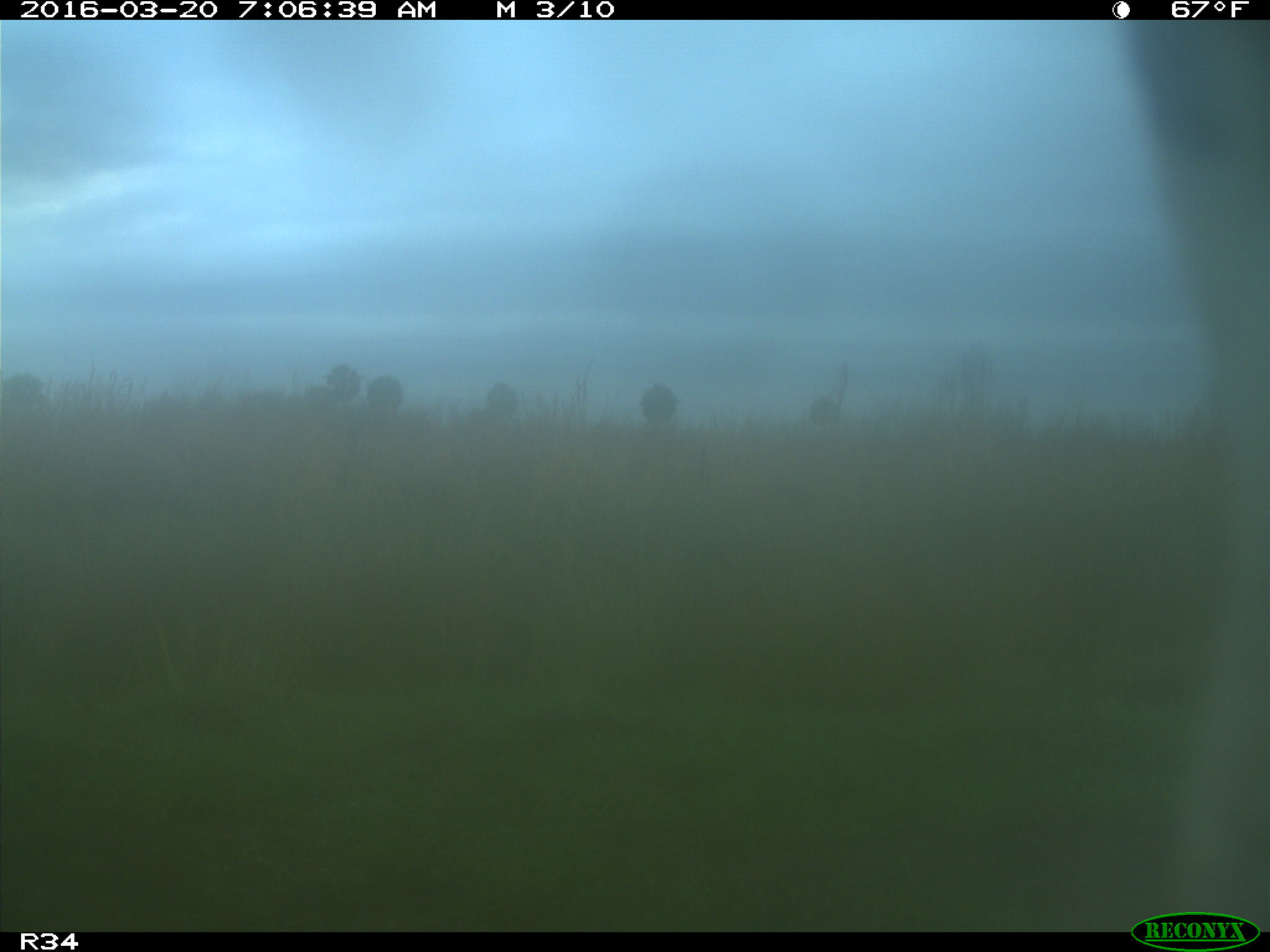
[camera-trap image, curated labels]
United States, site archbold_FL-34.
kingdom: Animalia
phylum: Chordata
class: Mammalia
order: Artiodactyla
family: Bovidae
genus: Bos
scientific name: Bos taurus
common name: domestic cow